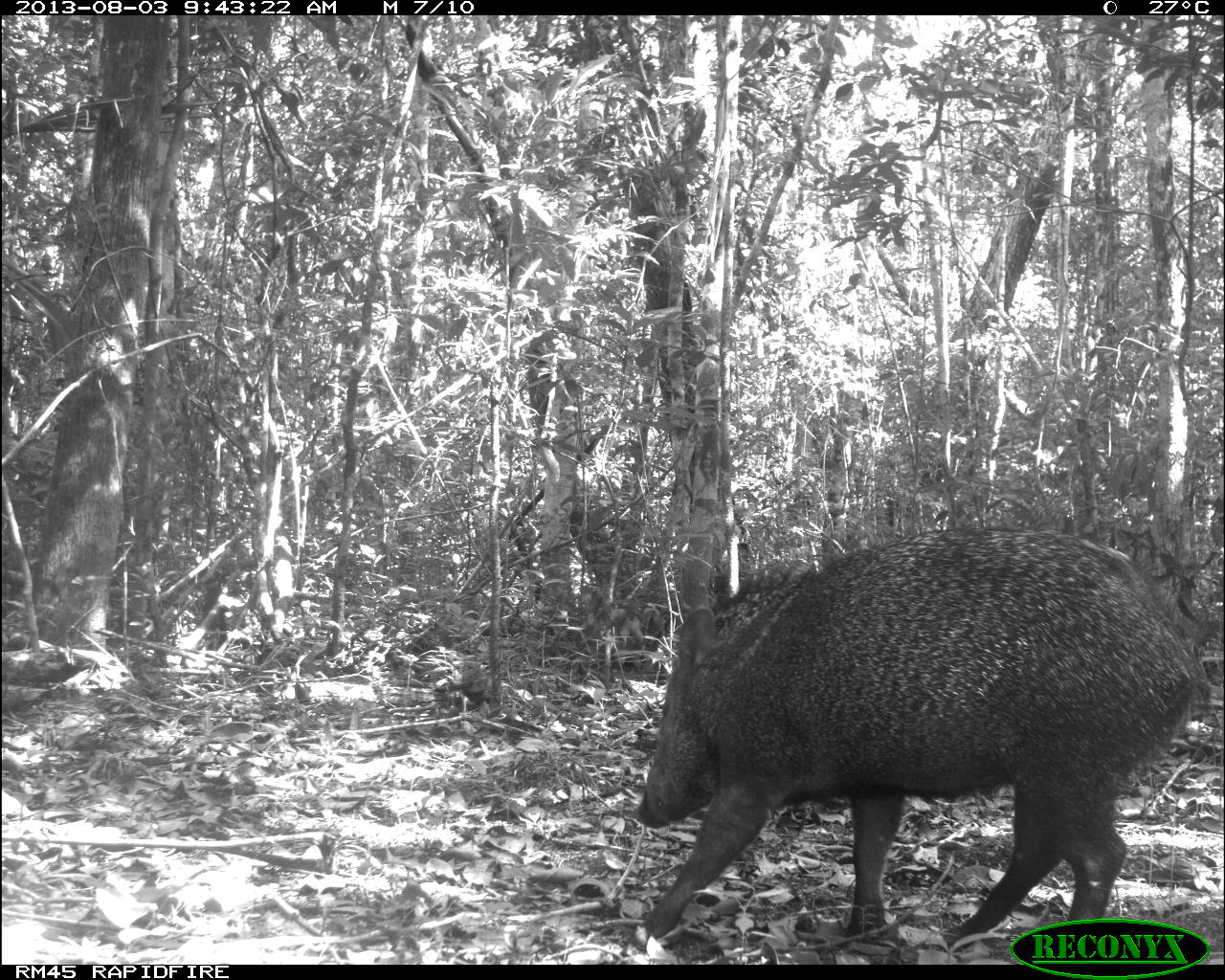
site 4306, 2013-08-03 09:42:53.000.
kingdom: Animalia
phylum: Chordata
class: Mammalia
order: Artiodactyla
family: Tayassuidae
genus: Pecari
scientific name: Pecari tajacu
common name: collared peccary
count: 1